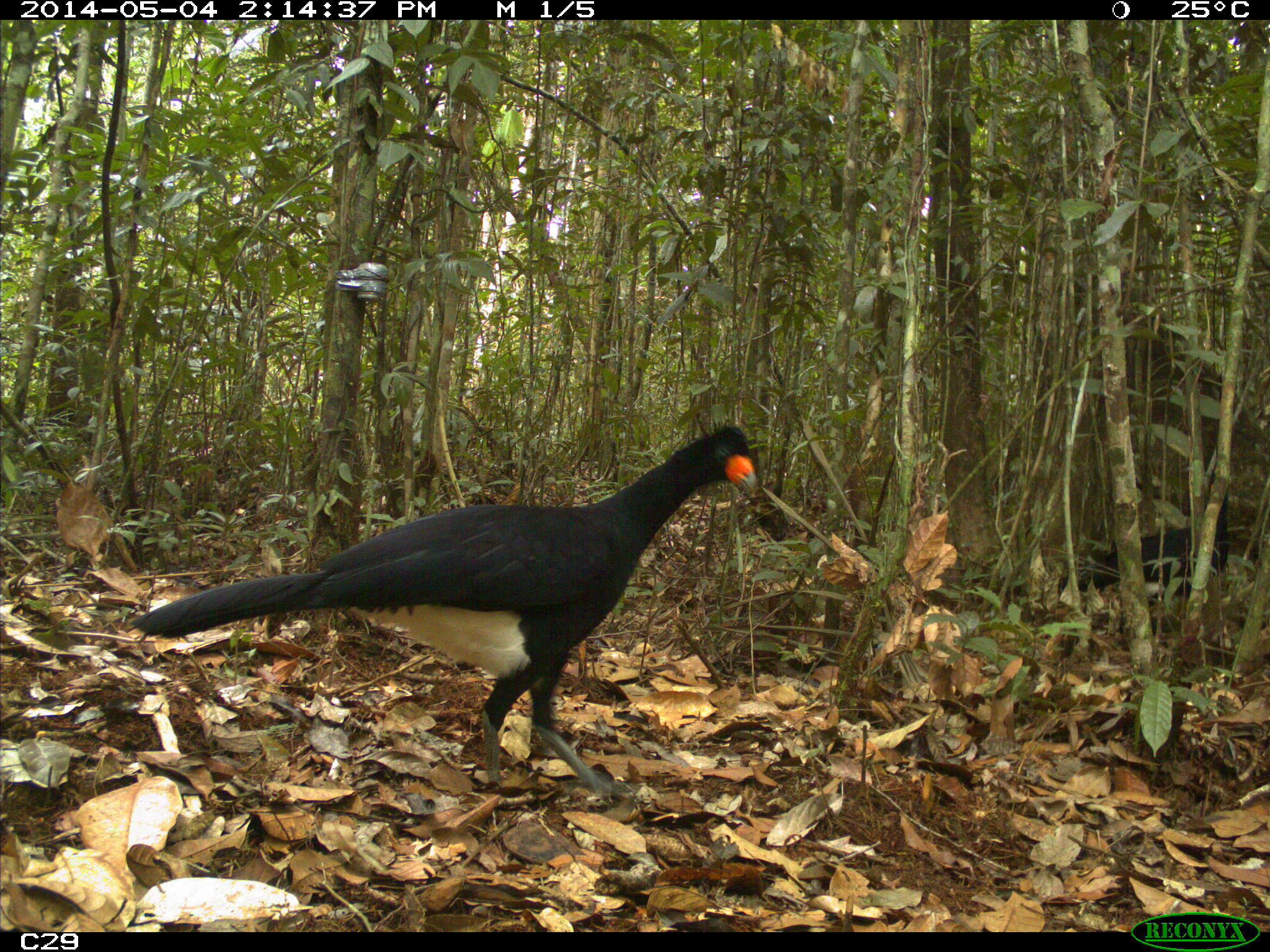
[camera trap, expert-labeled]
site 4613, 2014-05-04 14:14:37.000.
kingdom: Animalia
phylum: Chordata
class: Aves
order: Galliformes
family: Cracidae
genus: Crax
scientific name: Crax alector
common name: black curassow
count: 2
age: adult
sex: female